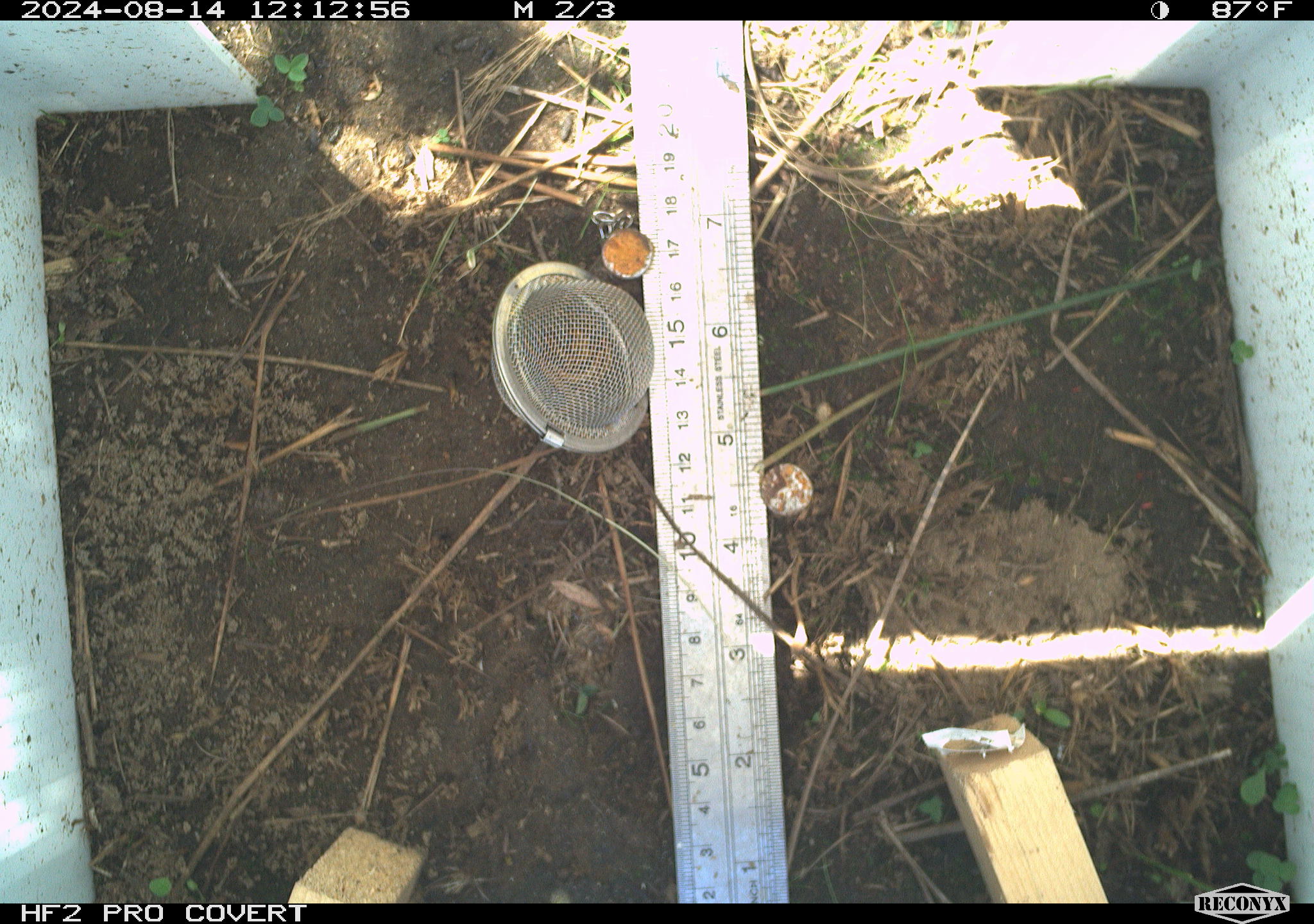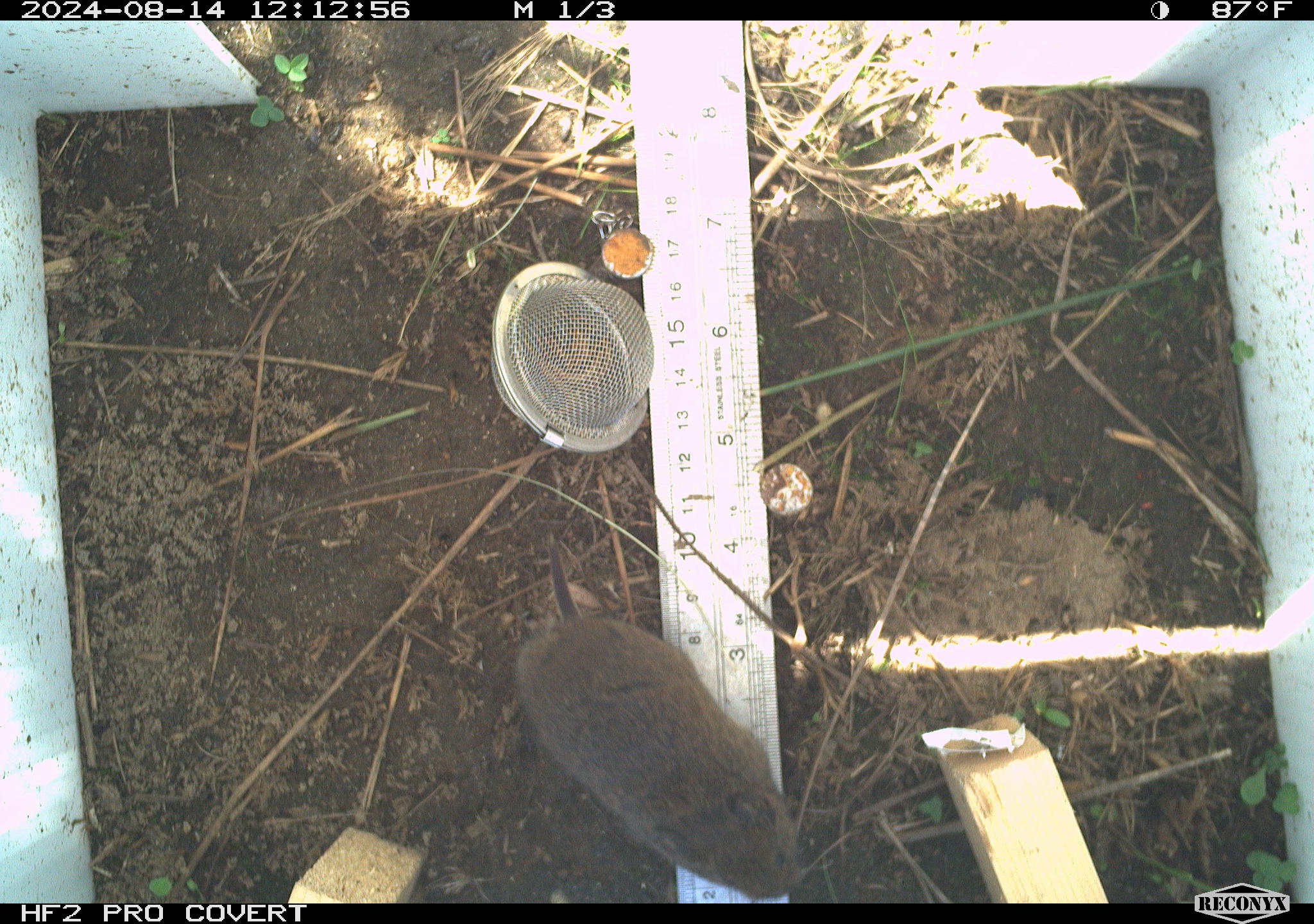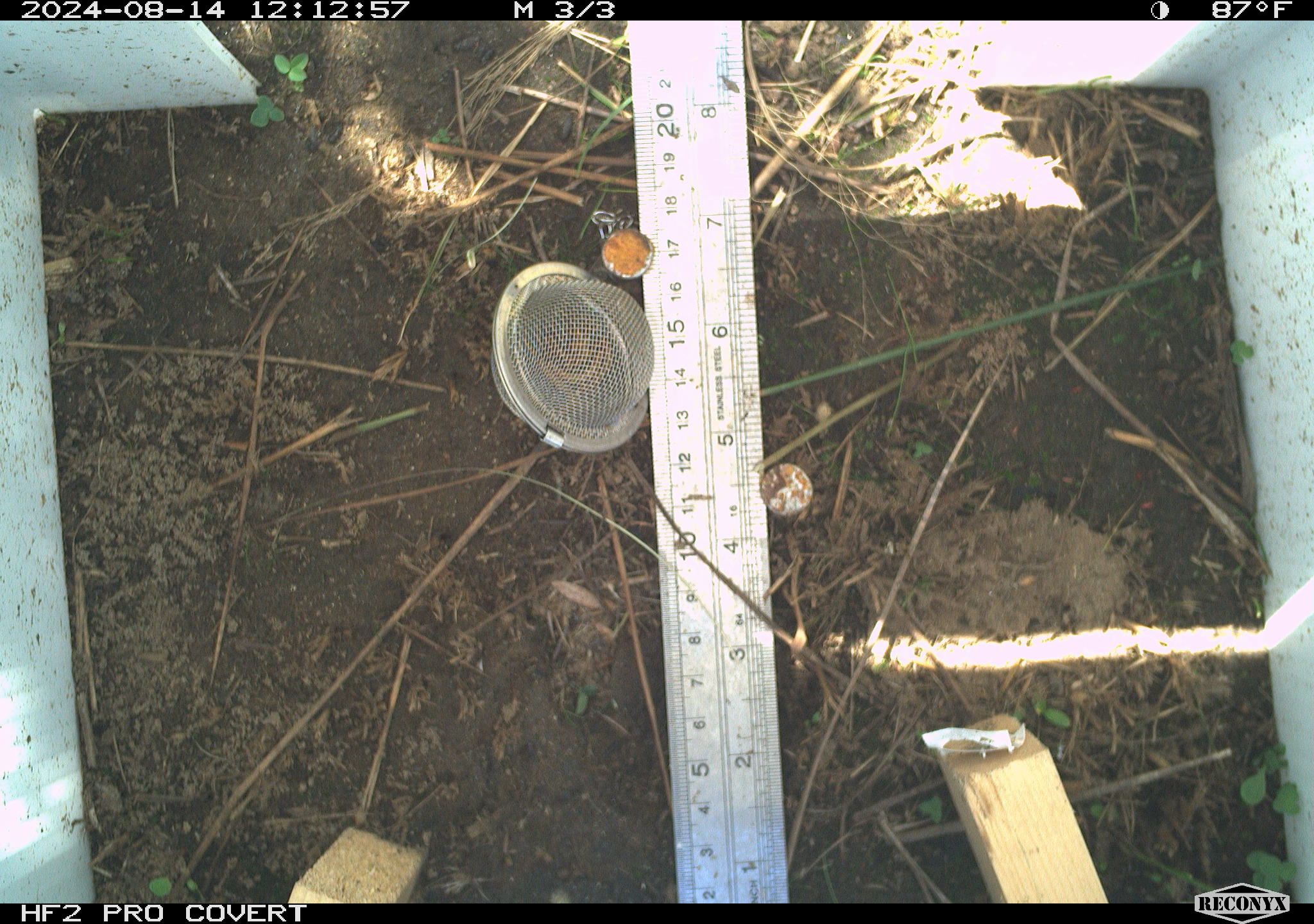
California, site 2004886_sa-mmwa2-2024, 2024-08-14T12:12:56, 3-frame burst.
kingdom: Animalia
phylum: Chordata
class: Mammalia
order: Rodentia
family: Cricetidae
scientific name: Arvicolinae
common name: voles, lemmings, and muskrats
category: arvicolinae subfamily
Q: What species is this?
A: Arvicolinae subfamily (voles, lemmings, and muskrats) (Arvicolinae).